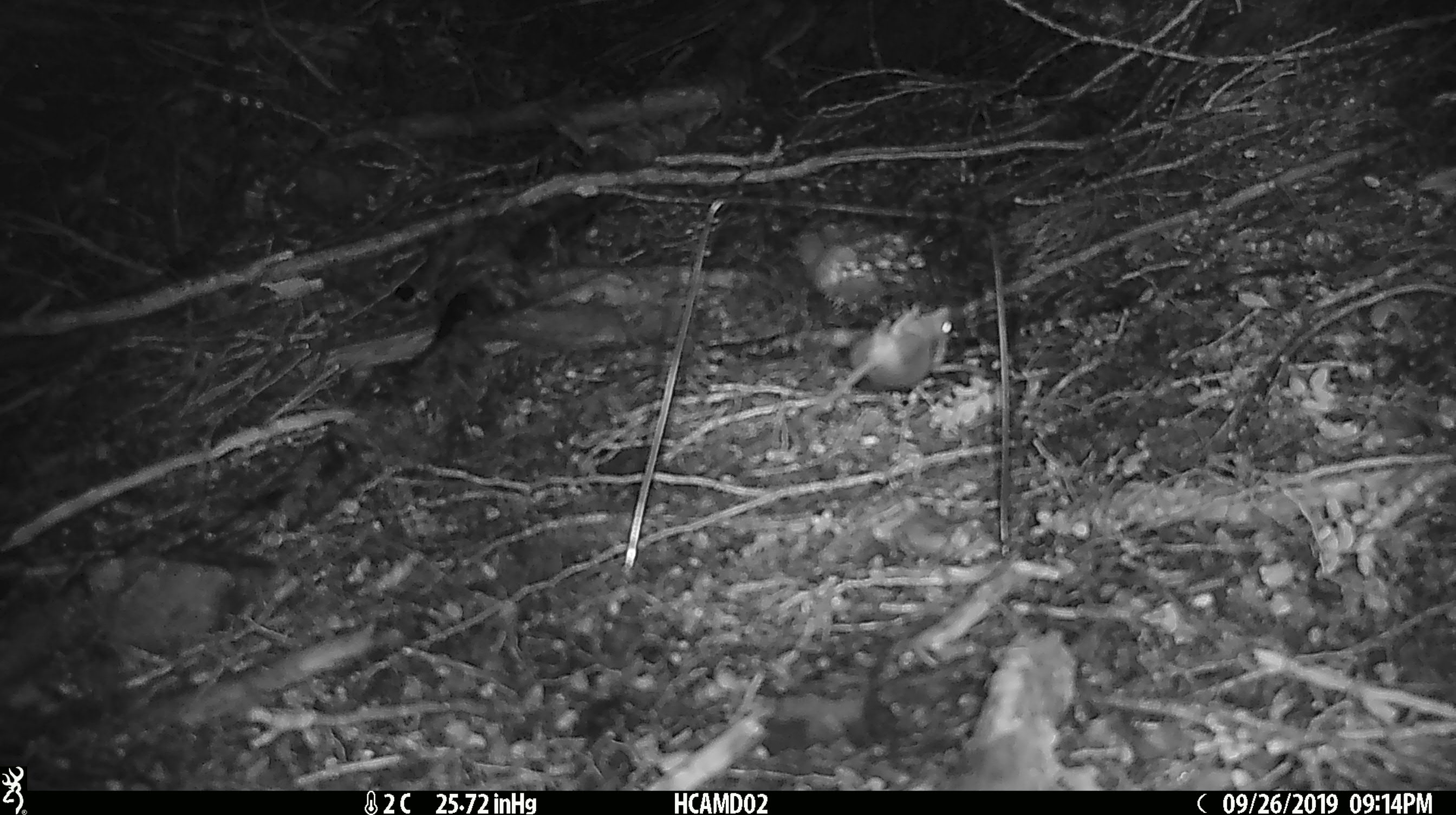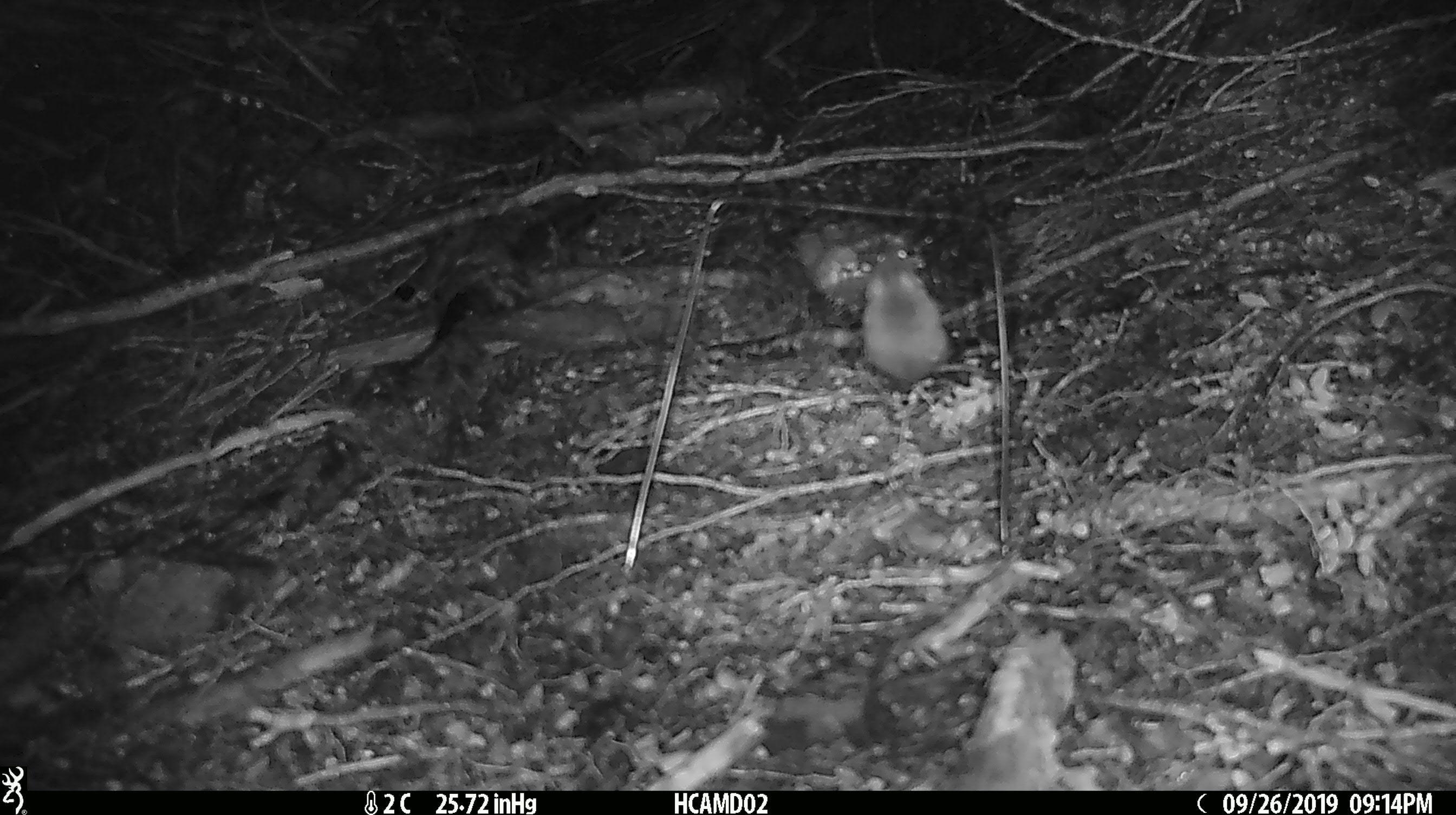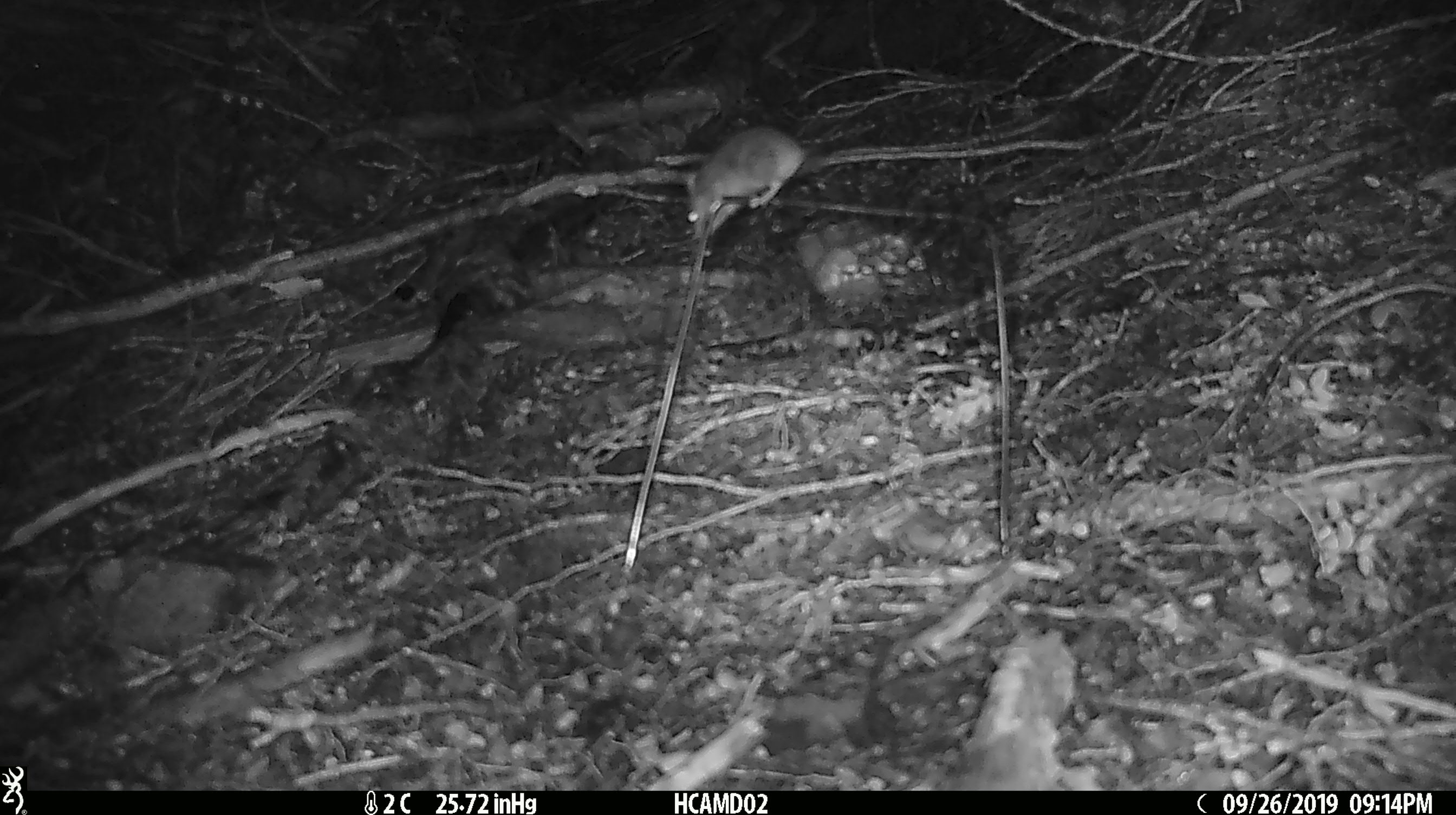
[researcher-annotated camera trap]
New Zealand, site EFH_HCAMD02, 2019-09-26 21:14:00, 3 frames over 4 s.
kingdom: Animalia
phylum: Chordata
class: Mammalia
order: Rodentia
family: Muridae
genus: Mus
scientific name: Mus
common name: mouse